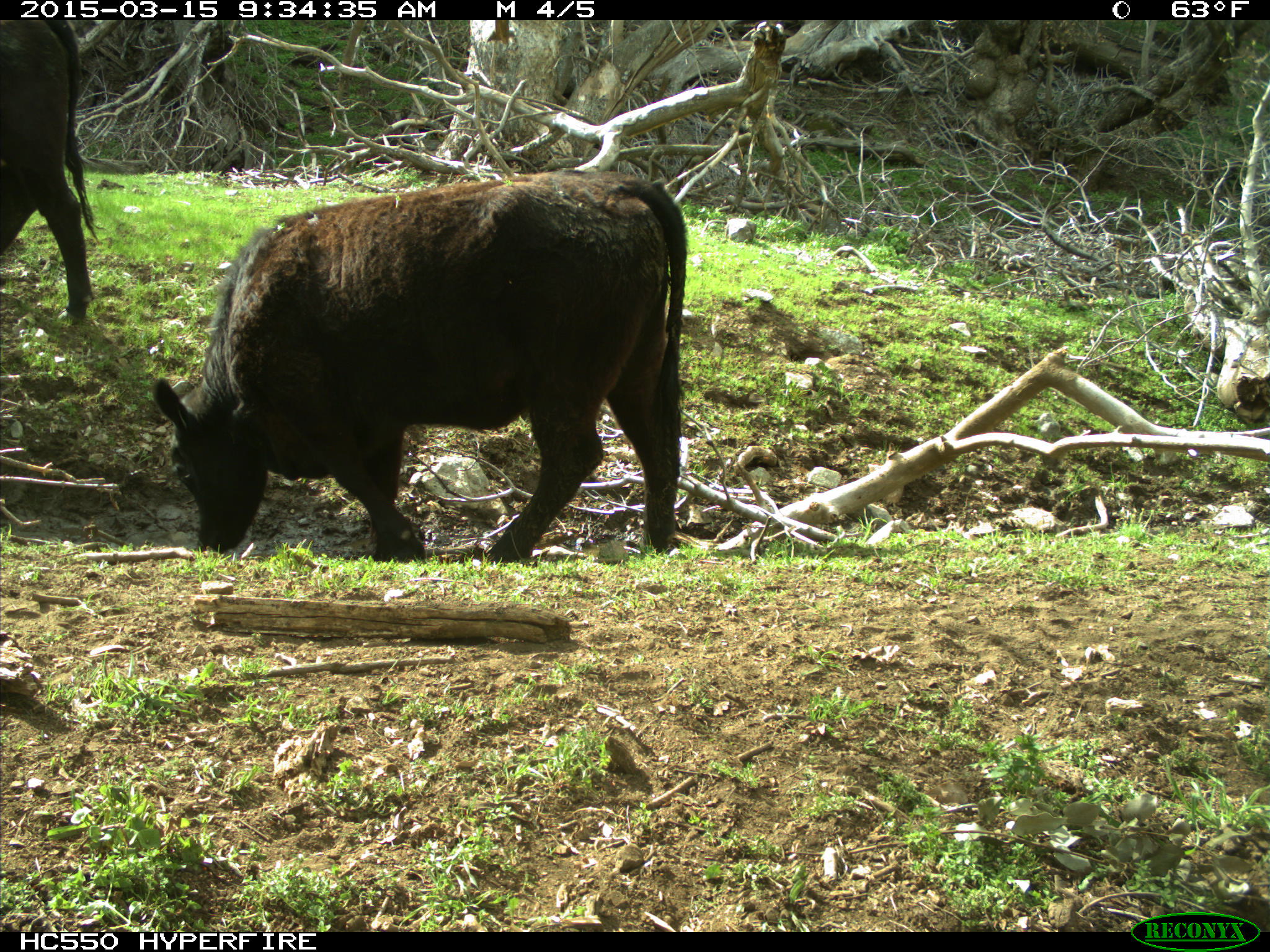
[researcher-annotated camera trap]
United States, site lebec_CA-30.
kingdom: Animalia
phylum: Chordata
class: Mammalia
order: Artiodactyla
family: Bovidae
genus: Bos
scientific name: Bos taurus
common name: domestic cow